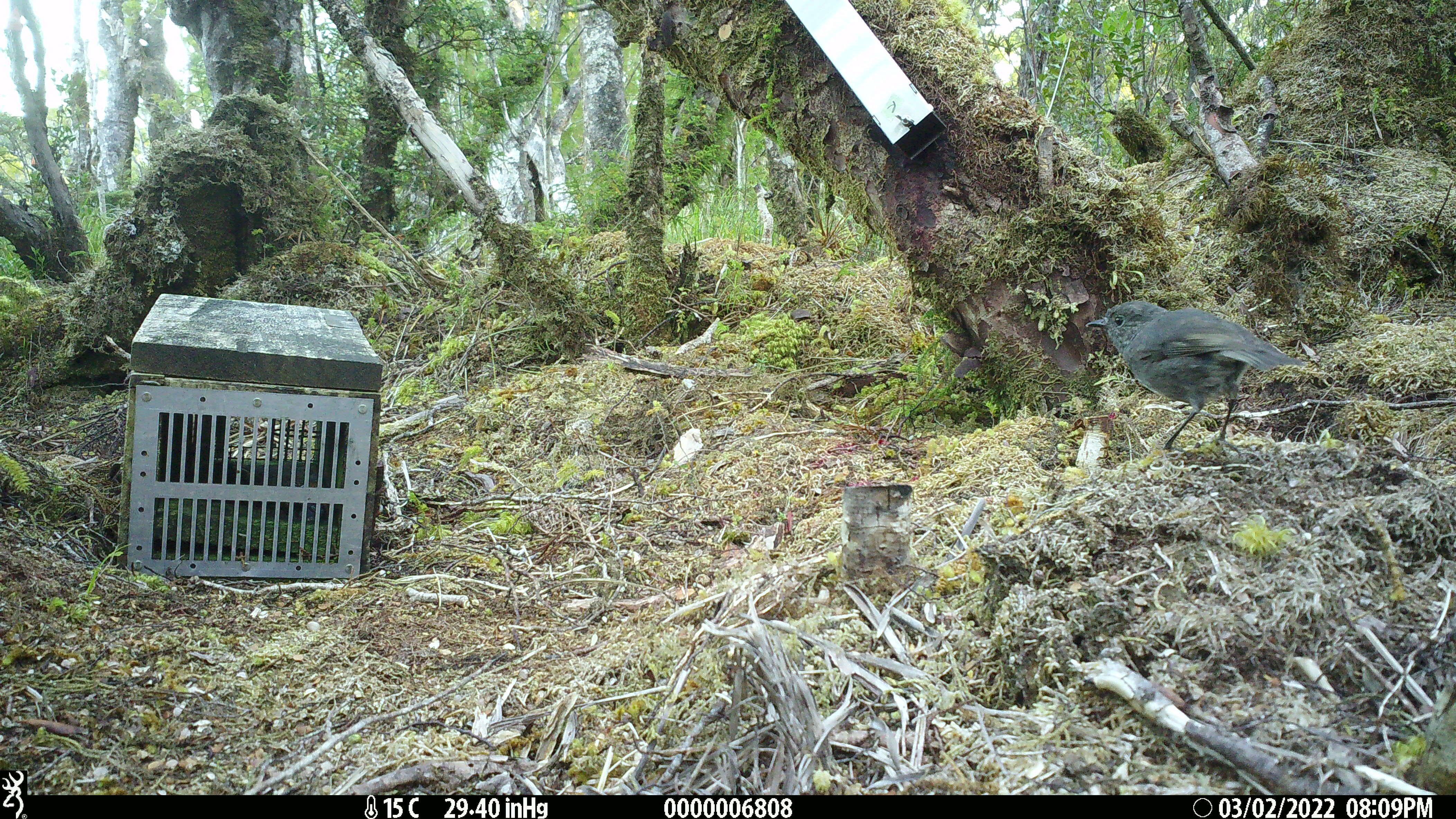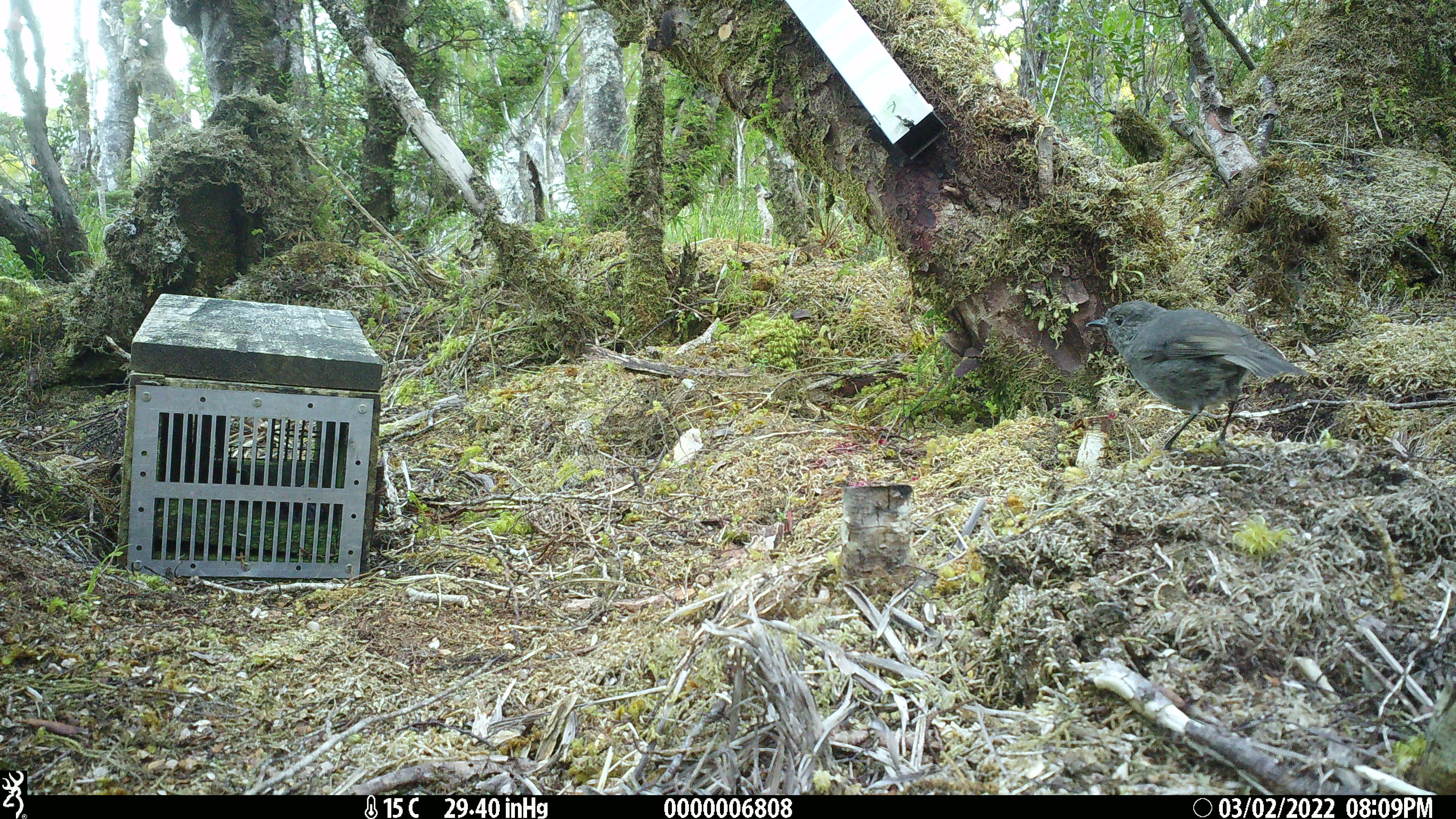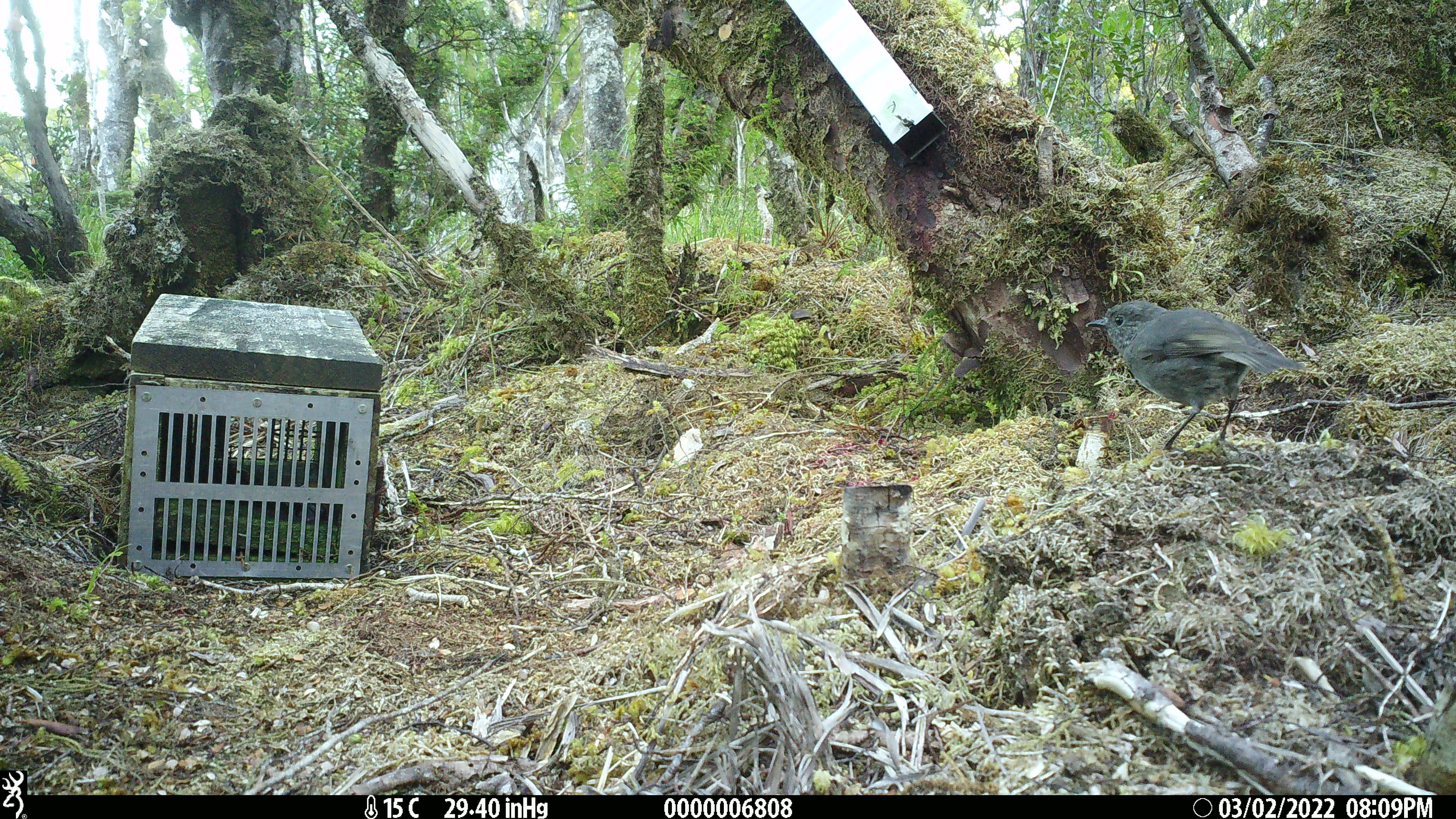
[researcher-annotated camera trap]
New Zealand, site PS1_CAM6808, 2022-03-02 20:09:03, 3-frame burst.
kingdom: Animalia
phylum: Chordata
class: Aves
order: Passeriformes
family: Petroicidae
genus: Petroica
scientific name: Petroica australis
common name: new zealand robin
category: robin